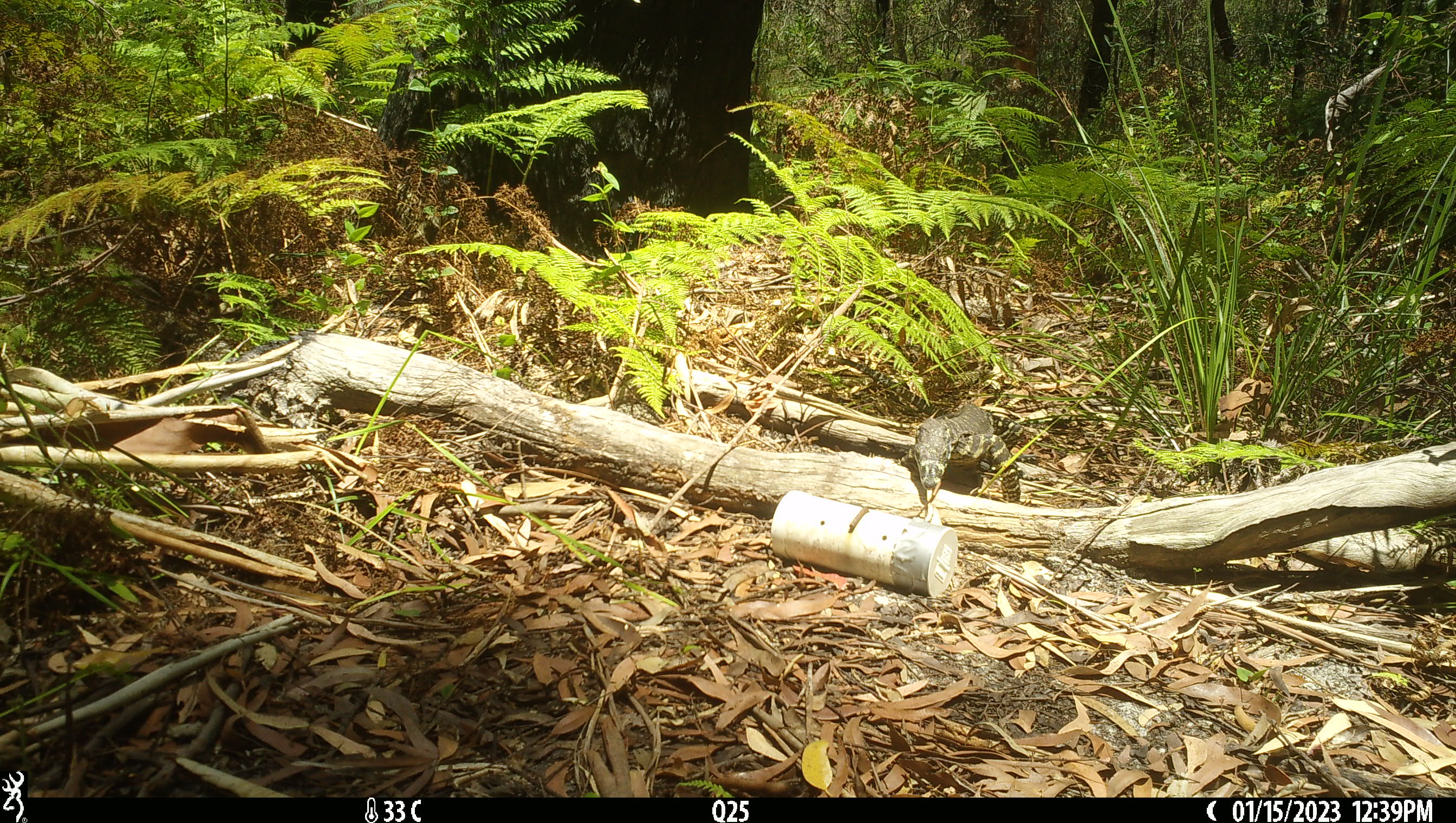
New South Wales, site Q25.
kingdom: Animalia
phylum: Chordata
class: Reptilia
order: Squamata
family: Varanidae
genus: Varanus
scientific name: Varanus varius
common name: lace monitor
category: goanna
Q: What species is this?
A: Goanna (lace monitor) (Varanus varius).